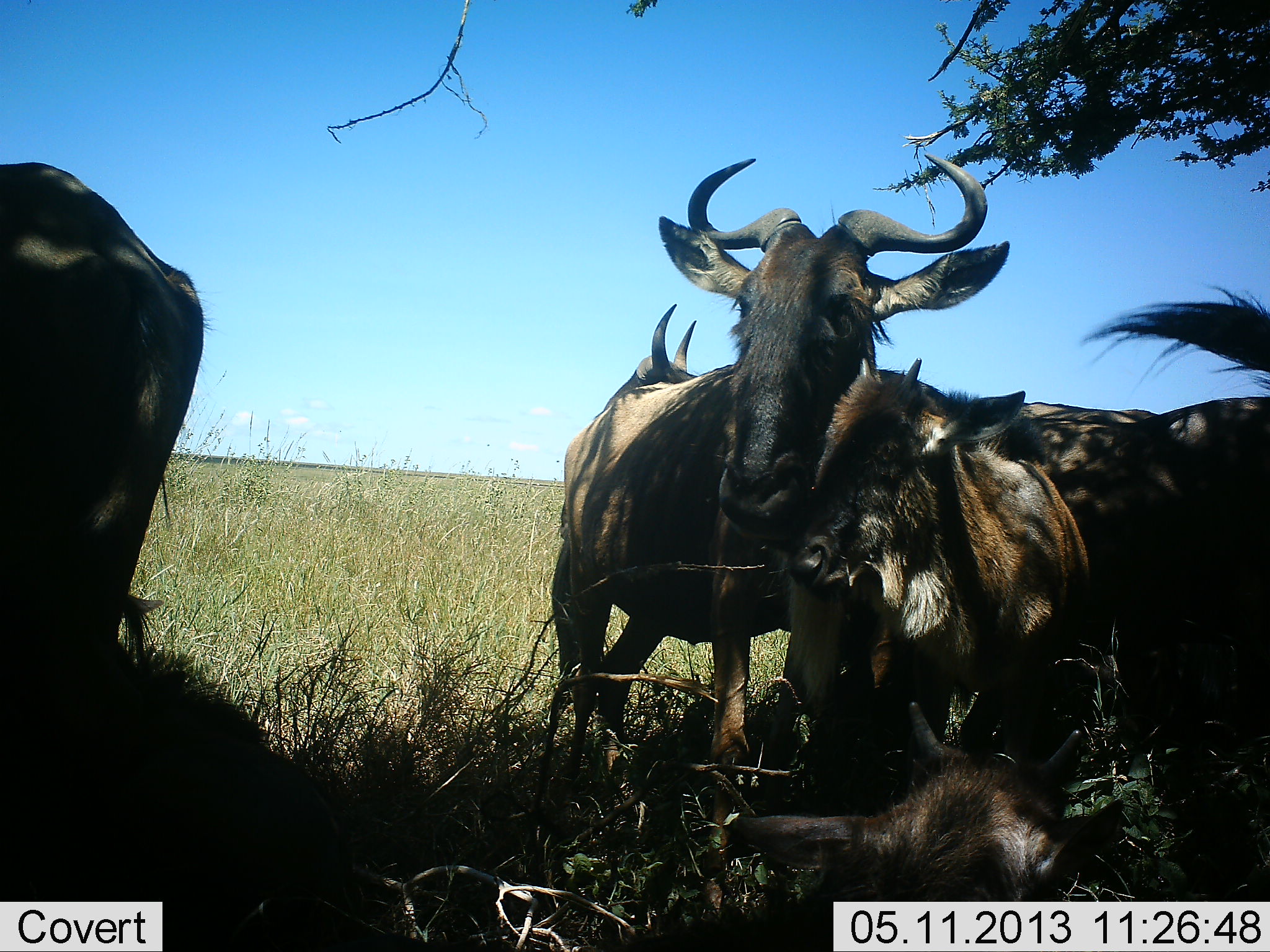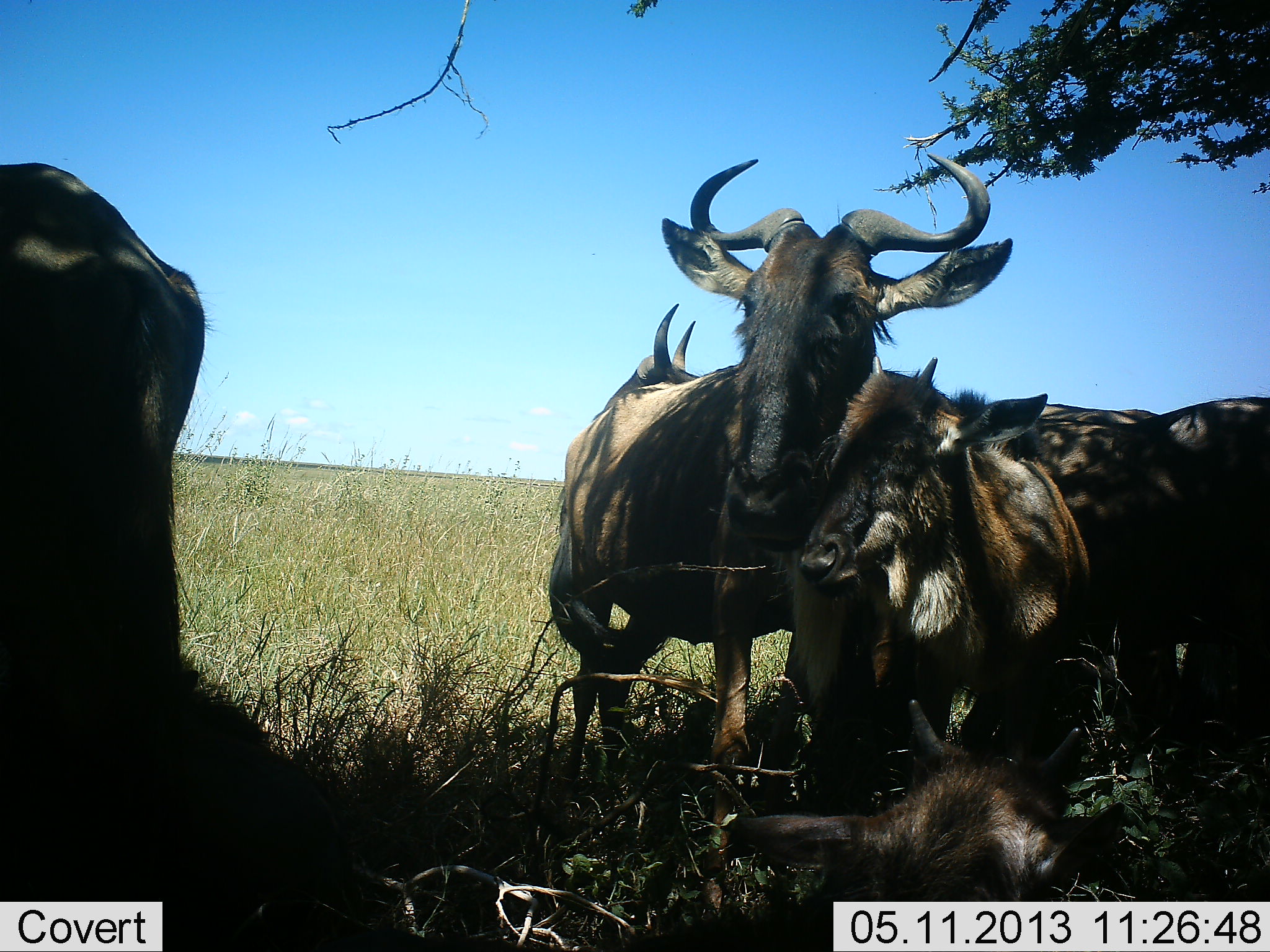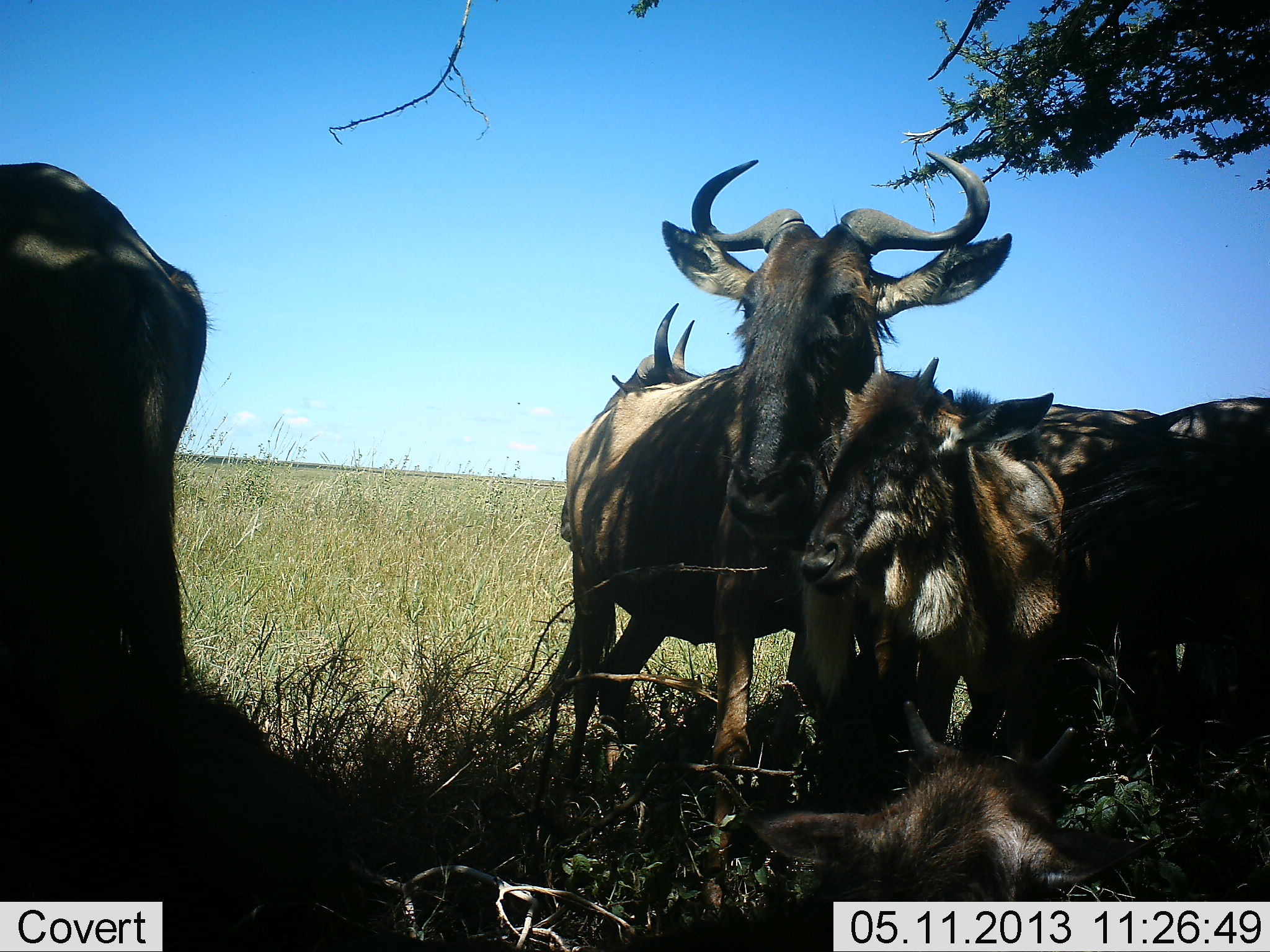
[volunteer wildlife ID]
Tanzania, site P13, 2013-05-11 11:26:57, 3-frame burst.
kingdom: Animalia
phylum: Chordata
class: Mammalia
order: Artiodactyla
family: Bovidae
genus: Connochaetes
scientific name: Connochaetes taurinus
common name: blue wildebeest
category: wildebeest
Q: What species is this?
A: Wildebeest (blue wildebeest) (Connochaetes taurinus).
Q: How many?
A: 6.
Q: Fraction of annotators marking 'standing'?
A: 69%.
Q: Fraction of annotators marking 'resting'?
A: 88%.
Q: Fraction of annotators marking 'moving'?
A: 0%.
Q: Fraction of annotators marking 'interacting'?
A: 6%.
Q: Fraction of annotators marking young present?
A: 44%.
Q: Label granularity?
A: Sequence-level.